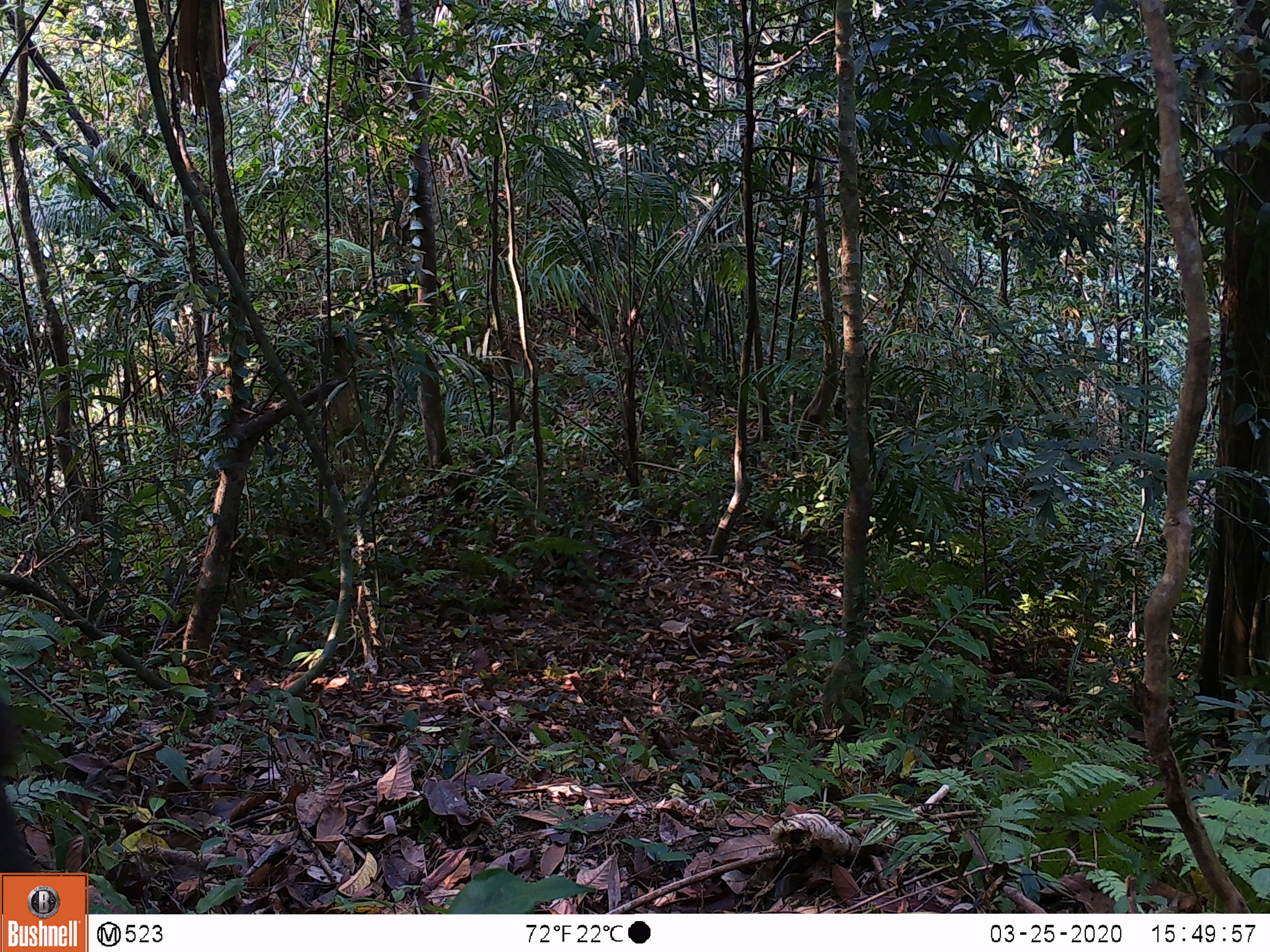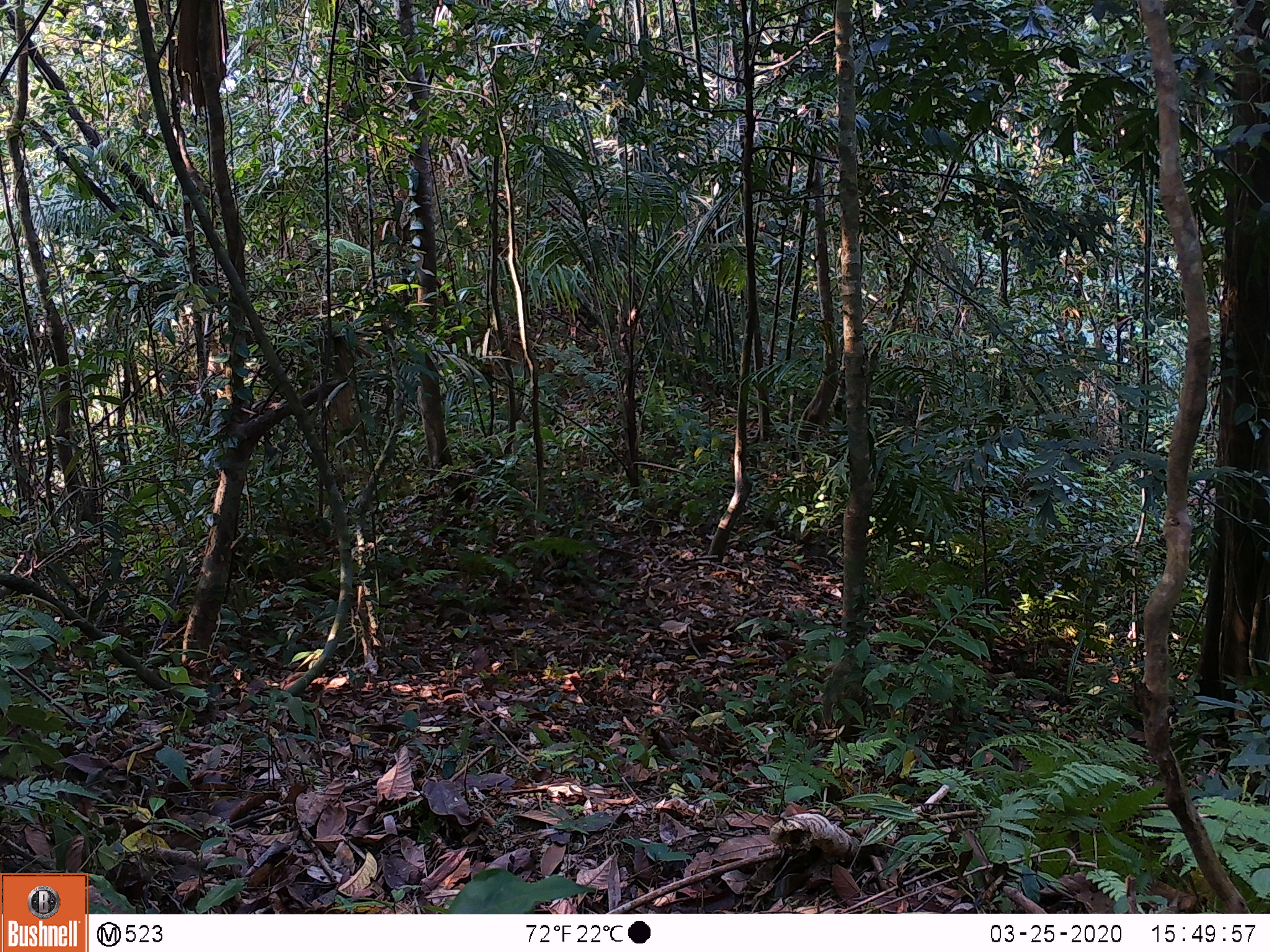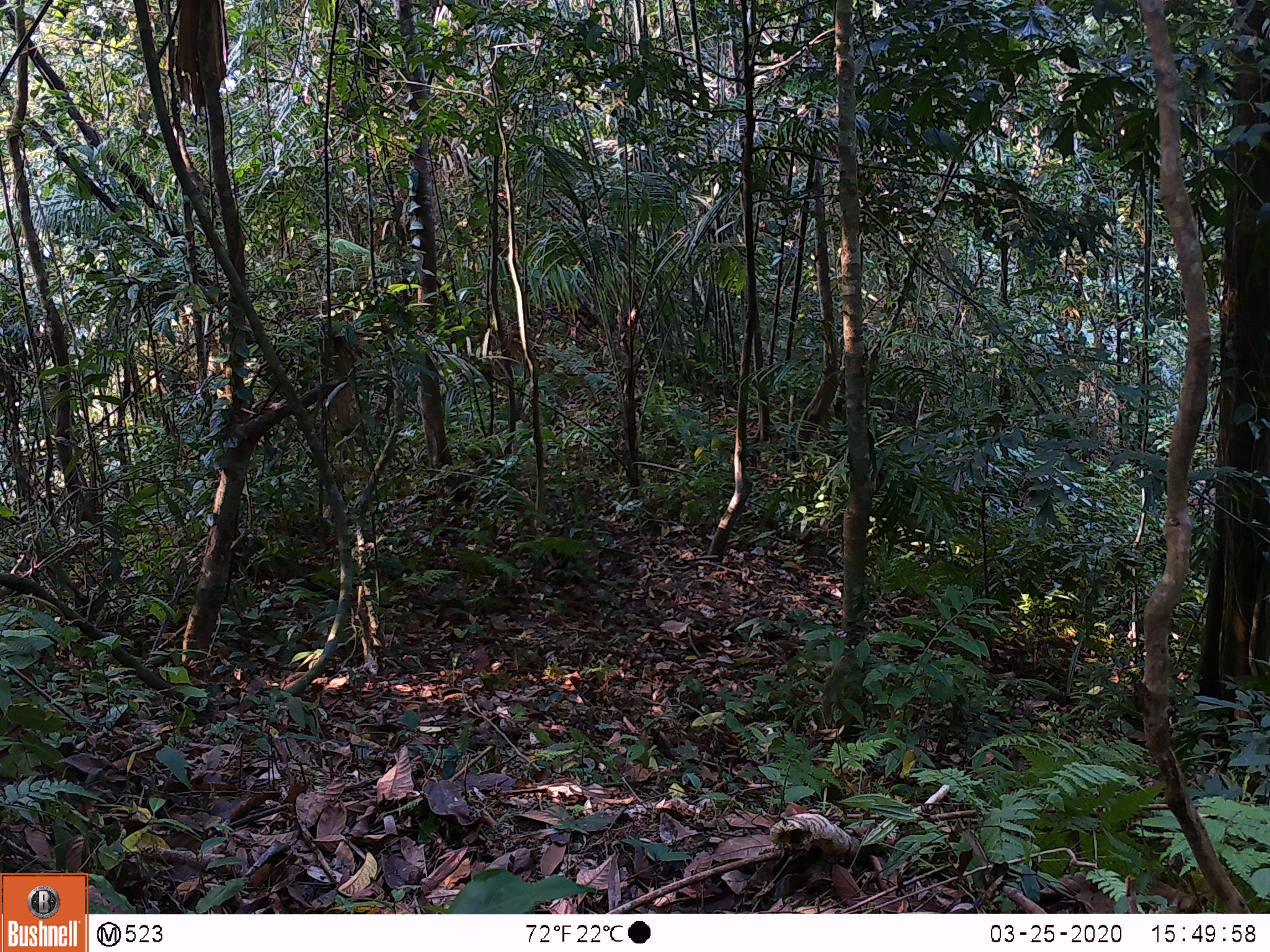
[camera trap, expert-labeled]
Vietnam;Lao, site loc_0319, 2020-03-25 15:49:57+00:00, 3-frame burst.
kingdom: Animalia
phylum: Chordata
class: Mammalia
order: Primates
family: Cercopithecidae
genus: Macaca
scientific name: Macaca arctoides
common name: stump-tailed macaque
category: stump tailed macaque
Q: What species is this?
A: Stump tailed macaque (stump-tailed macaque) (Macaca arctoides).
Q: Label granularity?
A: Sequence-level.